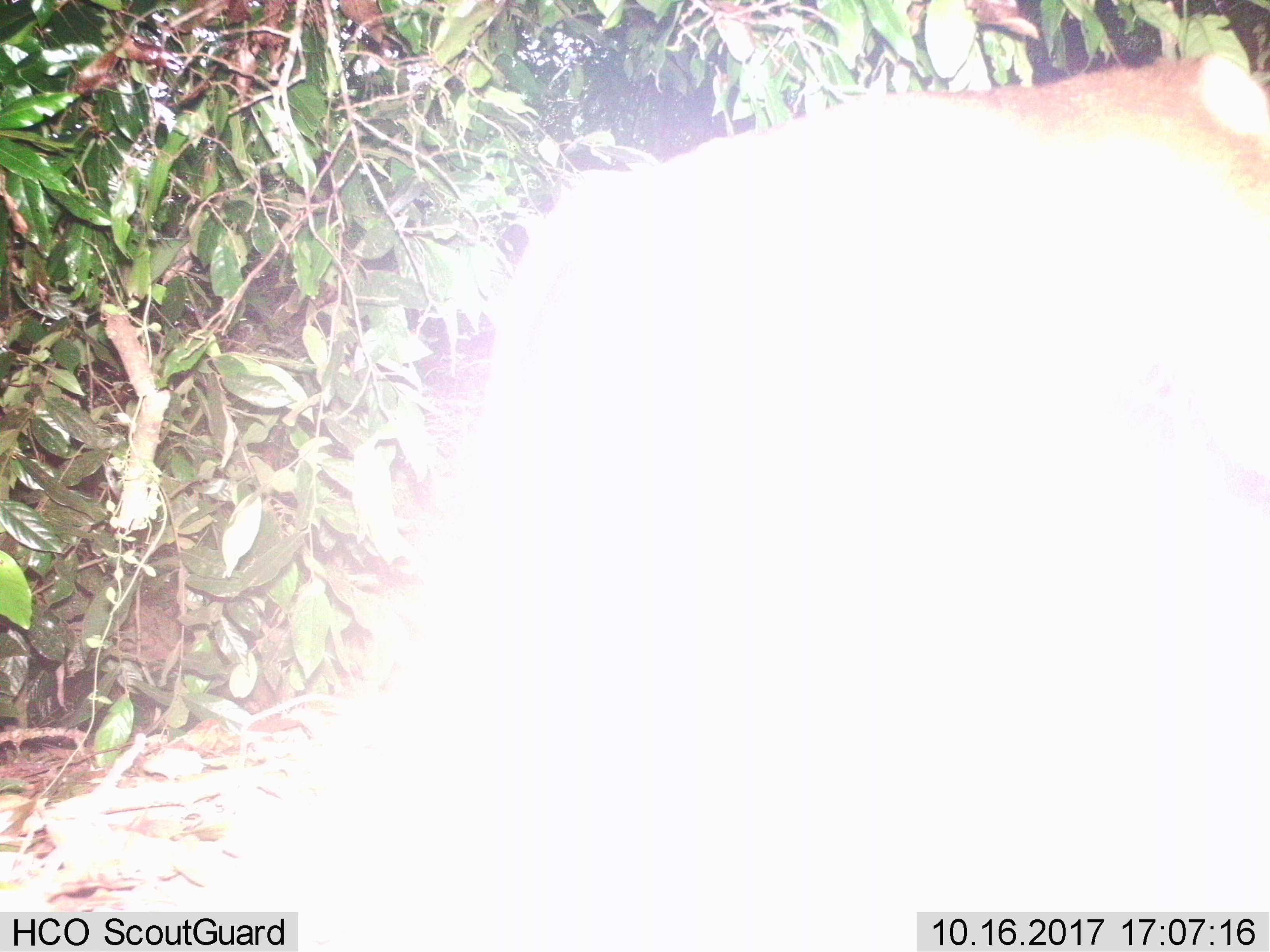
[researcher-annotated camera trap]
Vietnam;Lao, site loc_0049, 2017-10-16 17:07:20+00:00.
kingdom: Animalia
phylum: Chordata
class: Mammalia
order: Primates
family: Cercopithecidae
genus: Macaca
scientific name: Macaca nemestrina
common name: pig-tailed macaque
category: pig tailed macaque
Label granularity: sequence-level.